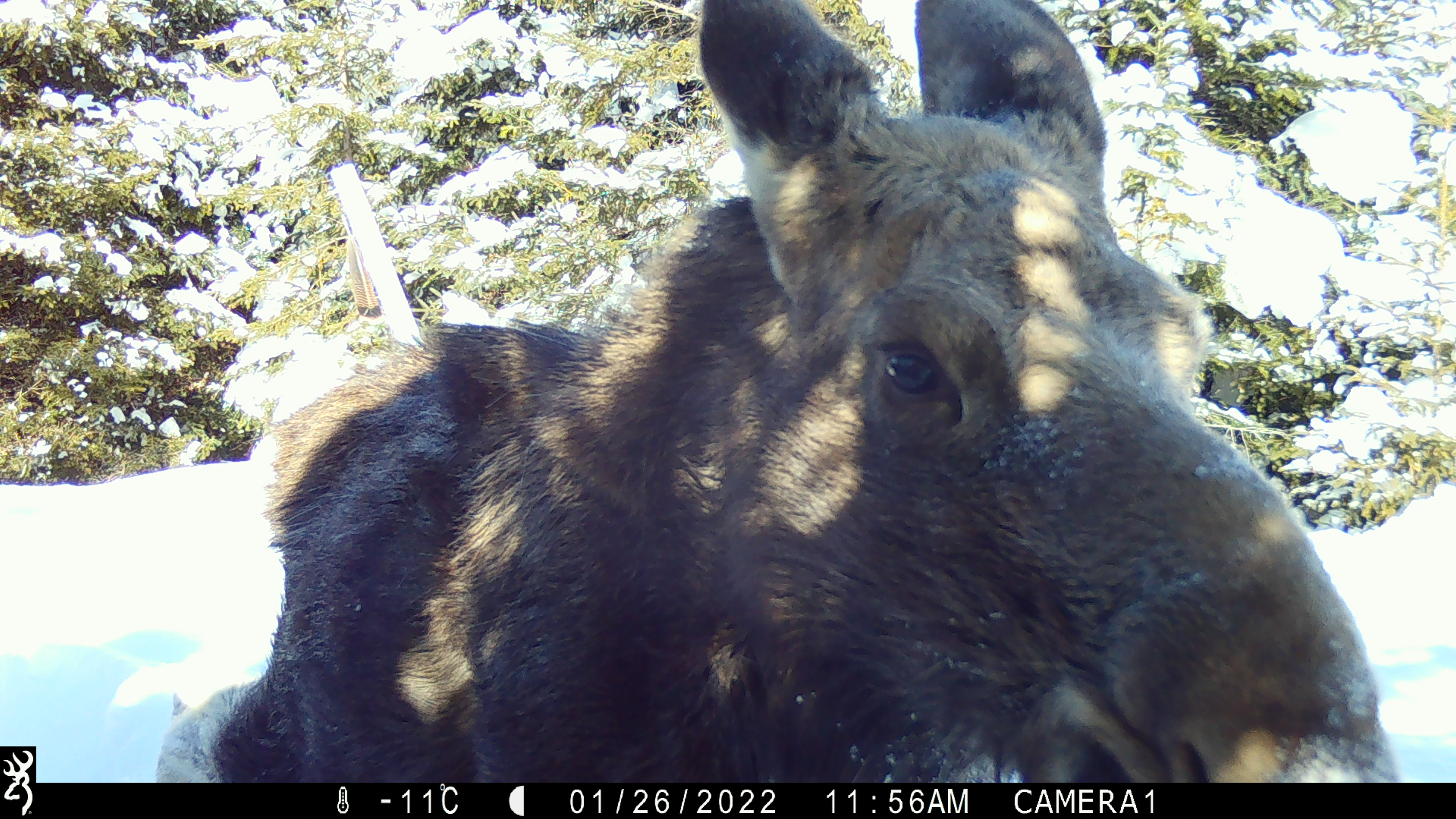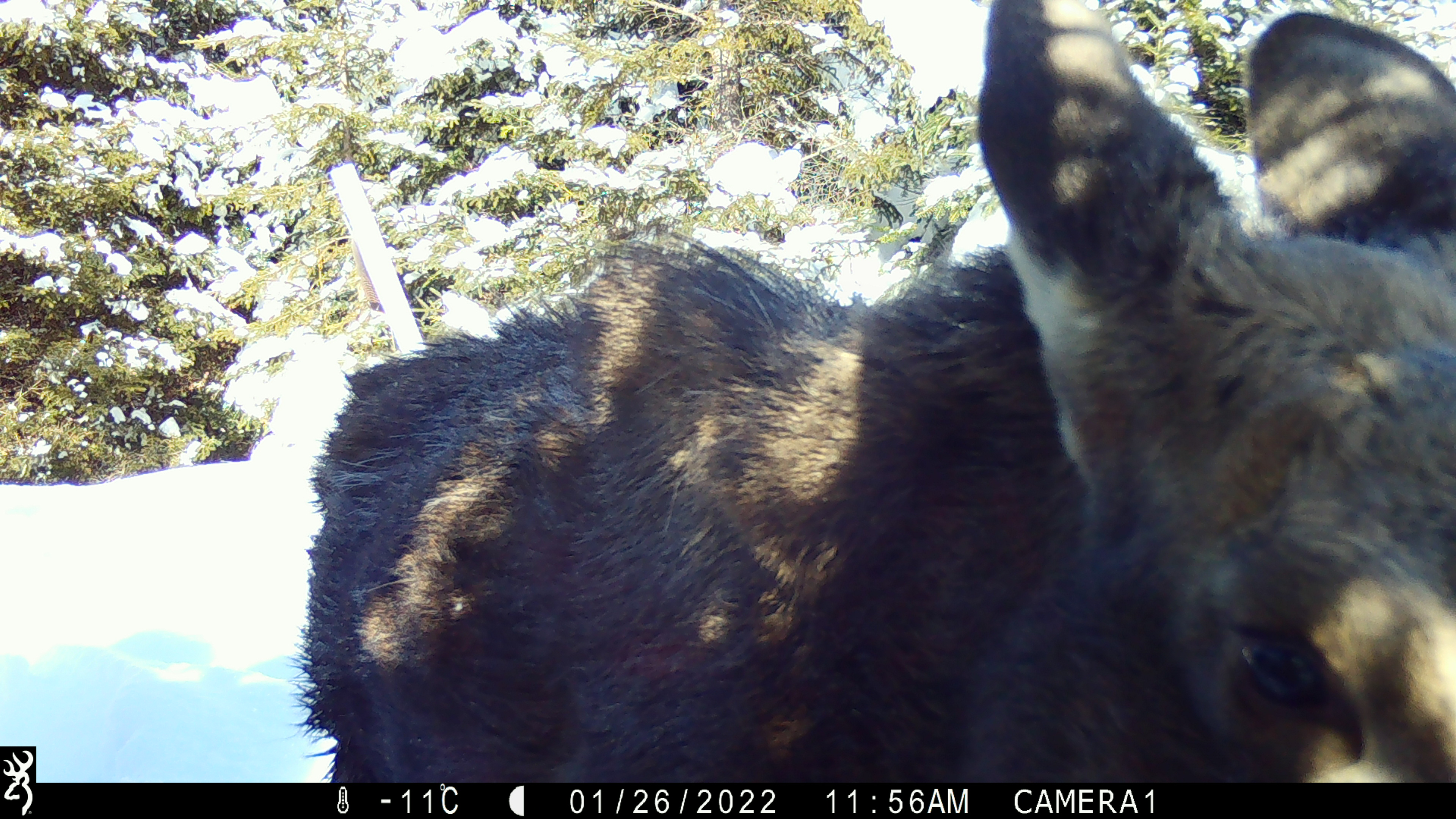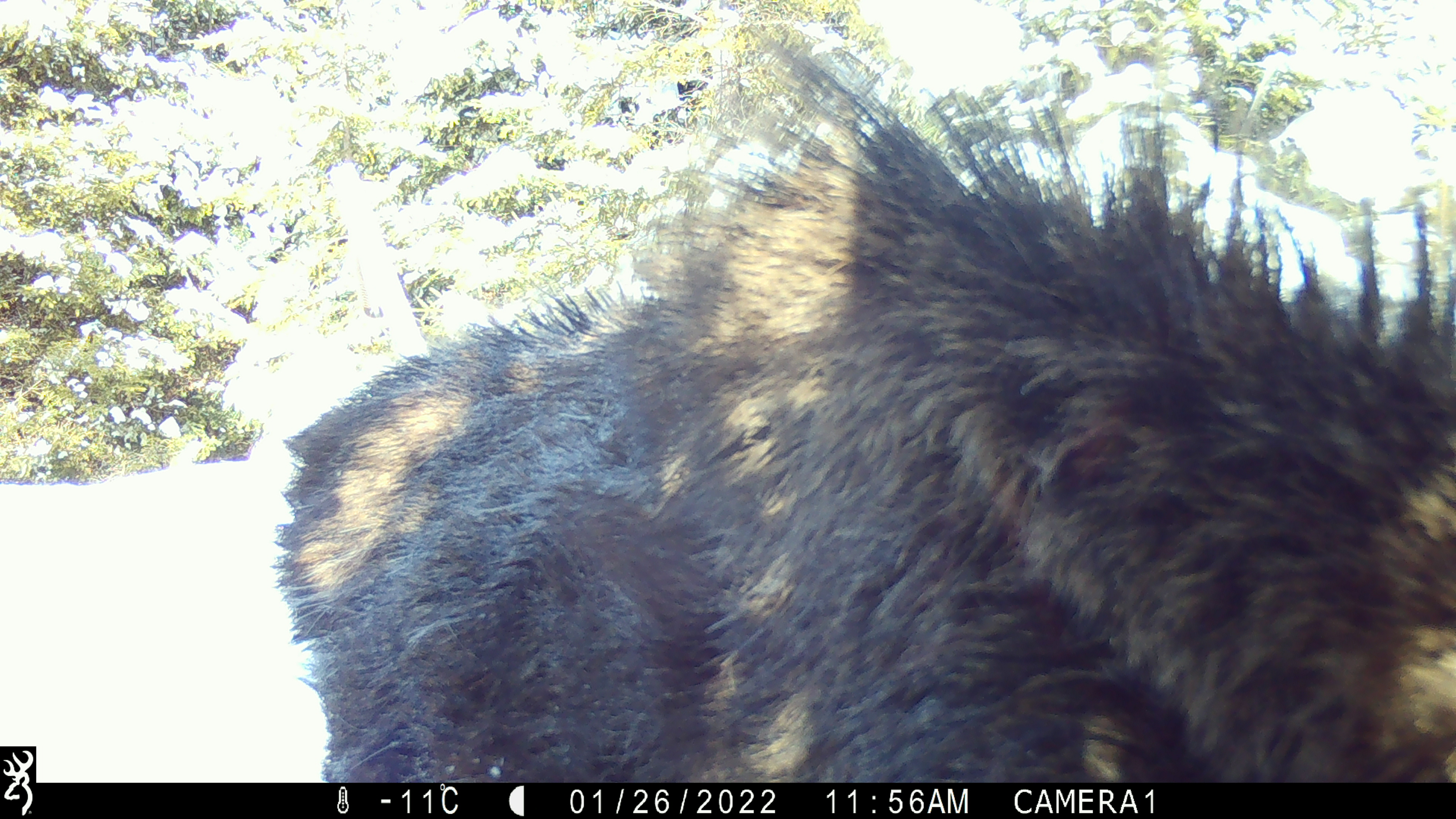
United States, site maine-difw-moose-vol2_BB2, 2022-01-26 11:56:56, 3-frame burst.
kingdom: Animalia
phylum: Chordata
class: Mammalia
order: Artiodactyla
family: Cervidae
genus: Alces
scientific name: Alces alces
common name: moose